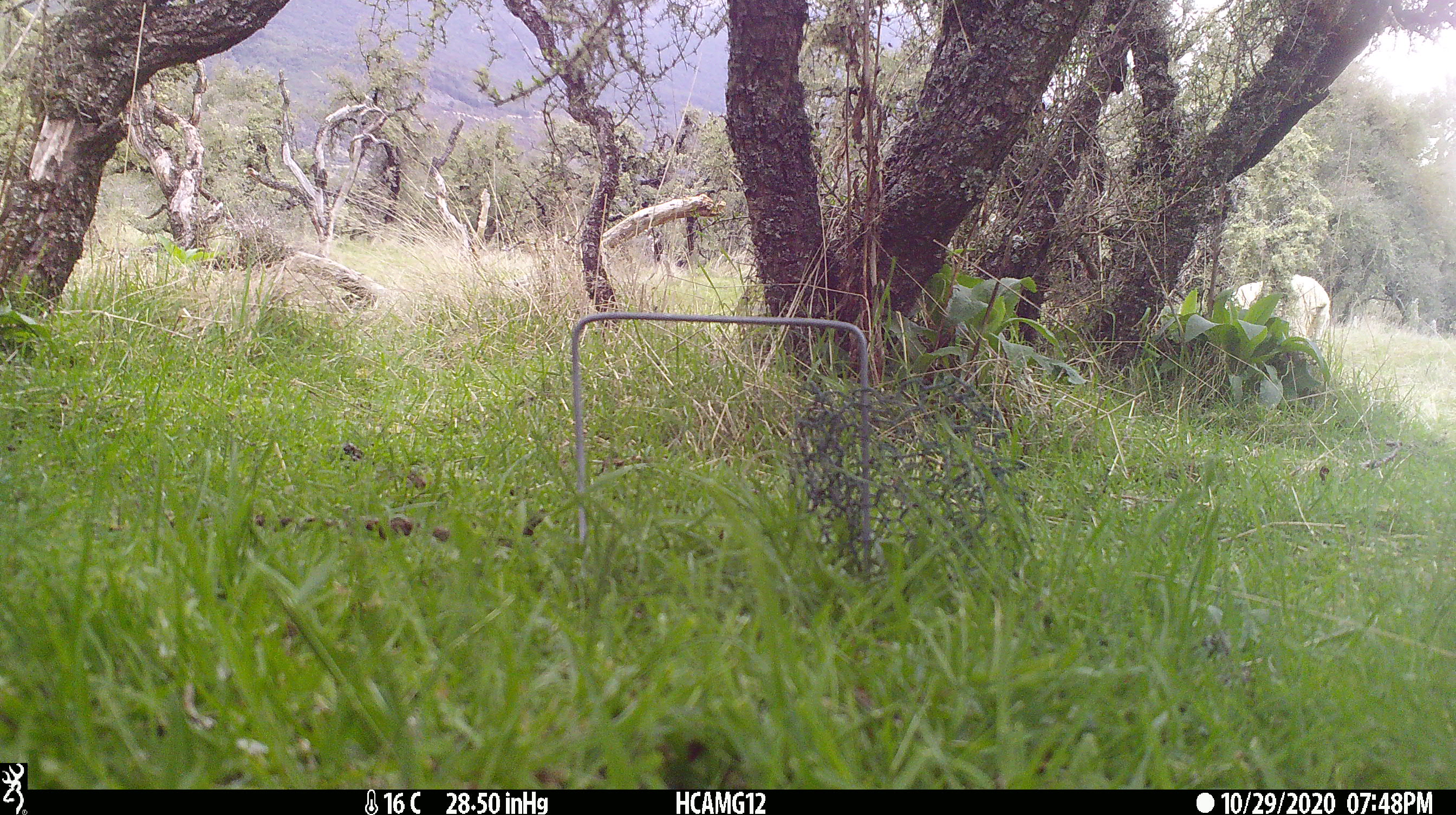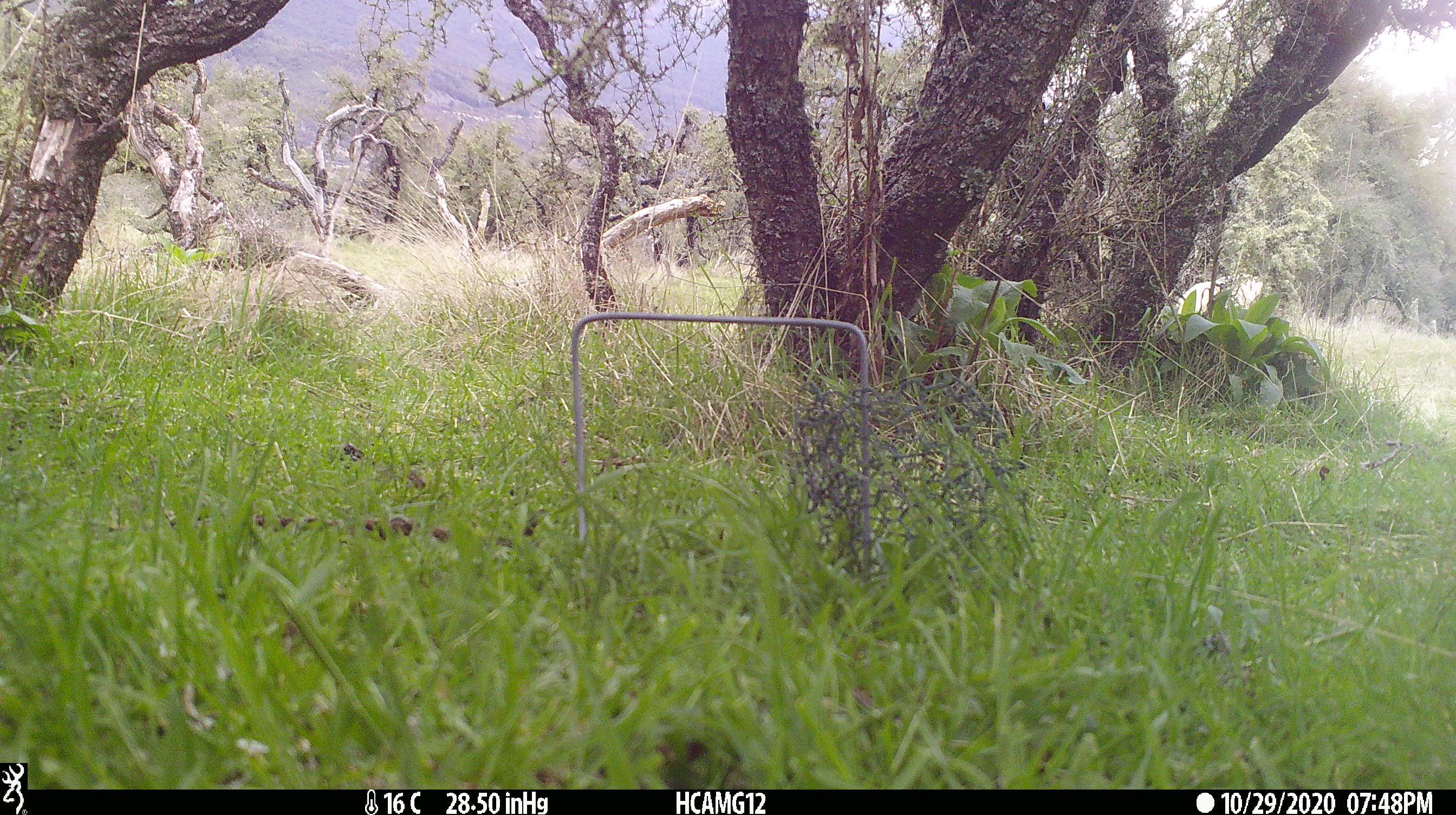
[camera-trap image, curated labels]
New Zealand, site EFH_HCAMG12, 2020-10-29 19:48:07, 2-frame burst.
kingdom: Animalia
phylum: Chordata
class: Mammalia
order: Artiodactyla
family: Bovidae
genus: Ovis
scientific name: Ovis aries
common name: domestic sheep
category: sheep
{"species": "sheep (domestic sheep) (Ovis aries)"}